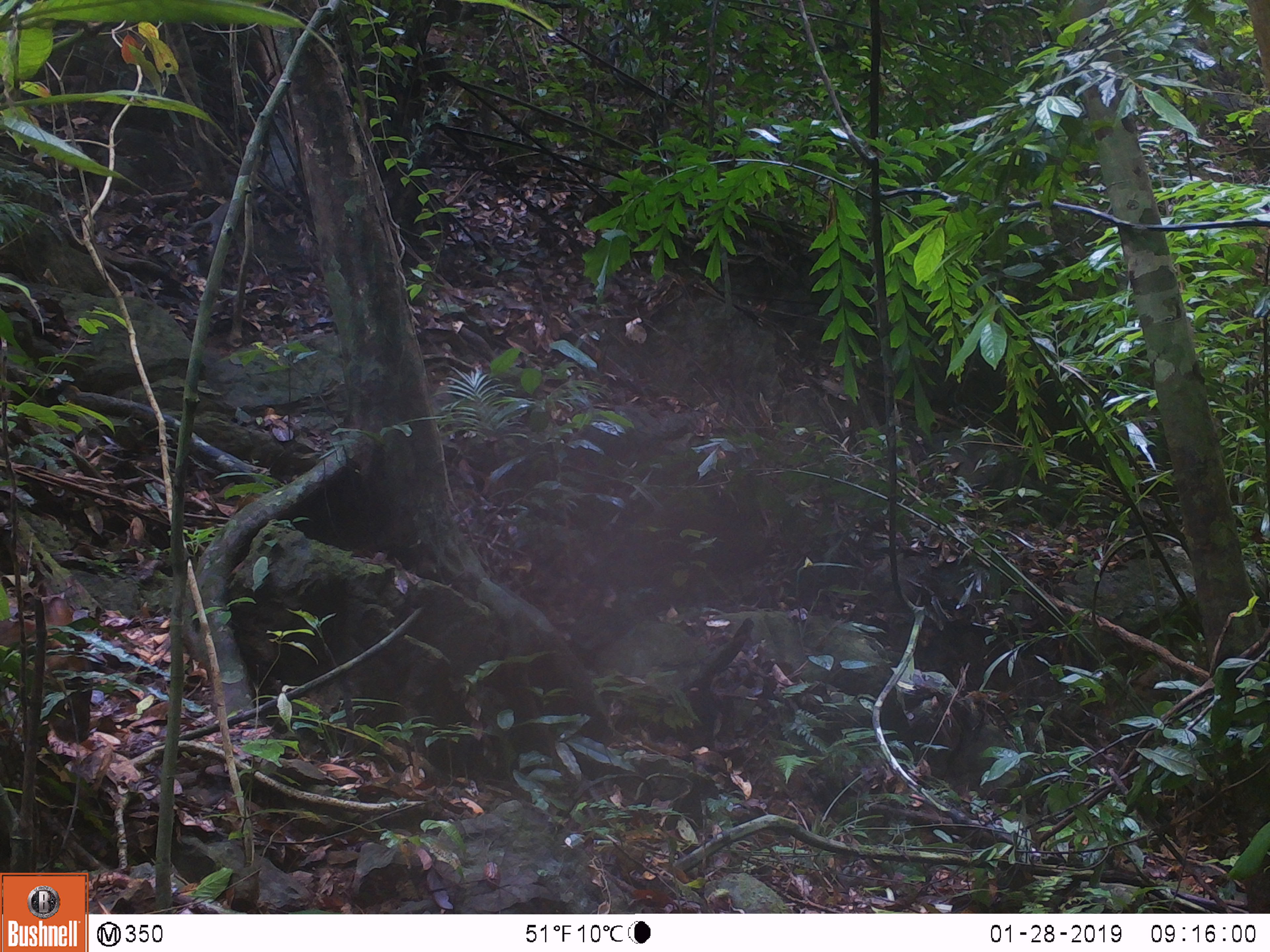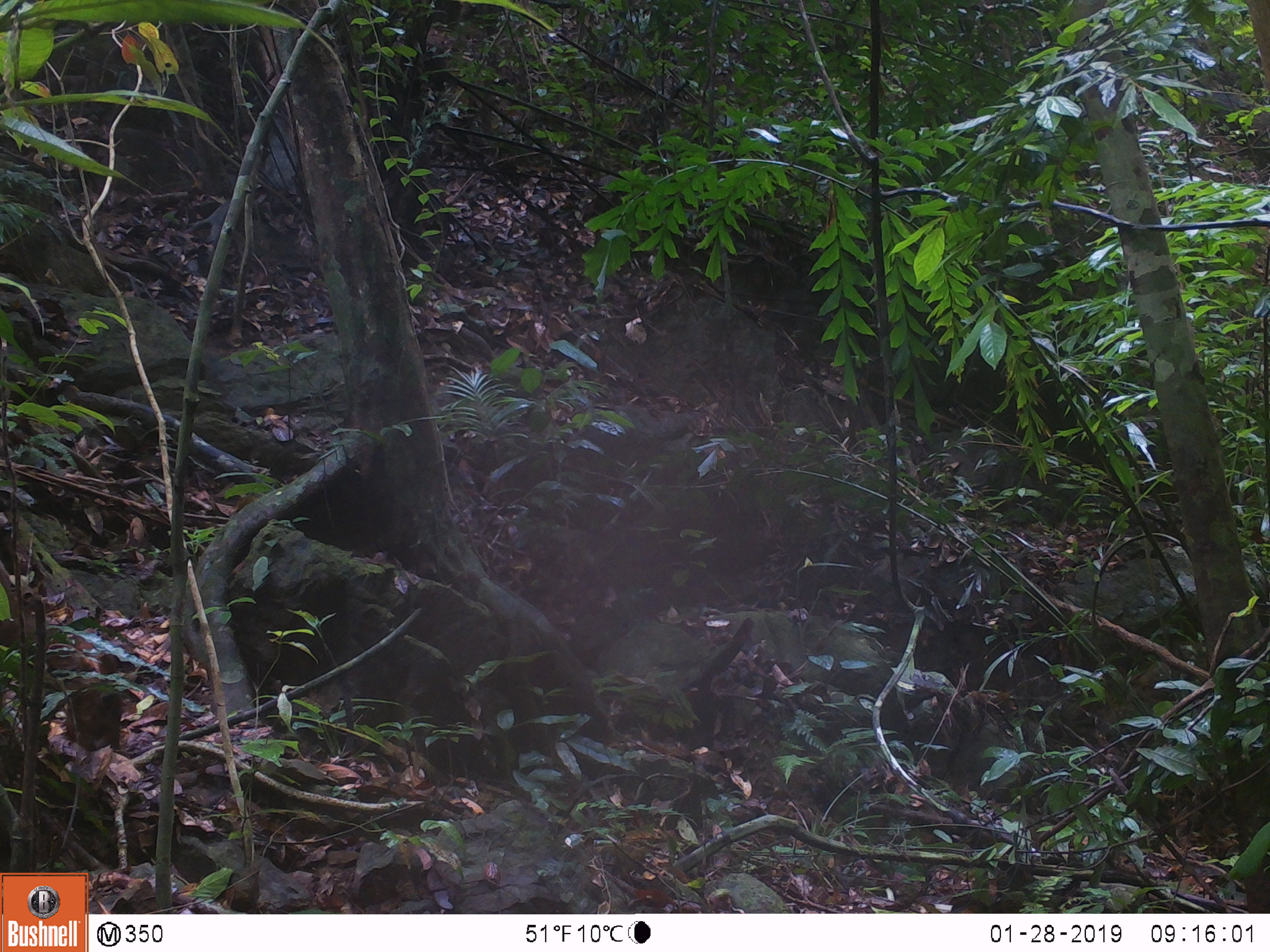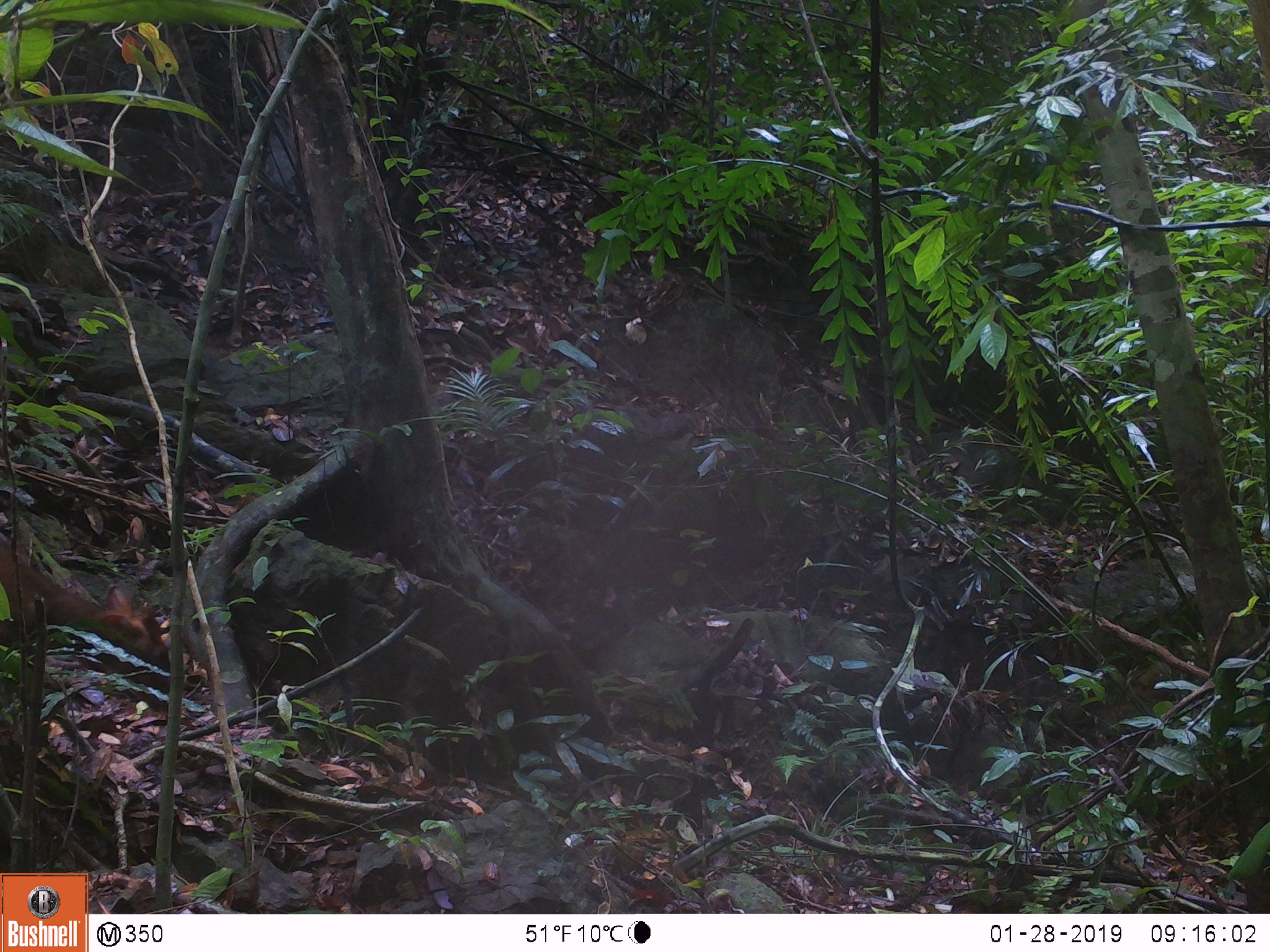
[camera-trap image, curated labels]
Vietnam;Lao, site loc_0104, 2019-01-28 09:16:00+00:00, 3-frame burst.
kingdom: Animalia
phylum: Chordata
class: Mammalia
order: Artiodactyla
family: Cervidae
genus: Muntiacus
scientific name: Muntiacus rooseveltorum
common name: roosevelt's muntjac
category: roosevelts muntjac group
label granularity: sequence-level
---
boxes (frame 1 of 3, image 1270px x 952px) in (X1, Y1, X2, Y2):
roosevelts muntjac group: (0, 593, 91, 669)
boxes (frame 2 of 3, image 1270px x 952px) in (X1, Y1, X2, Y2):
roosevelts muntjac group: (0, 557, 121, 749)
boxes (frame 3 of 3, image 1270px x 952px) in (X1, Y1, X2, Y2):
roosevelts muntjac group: (0, 530, 170, 692)